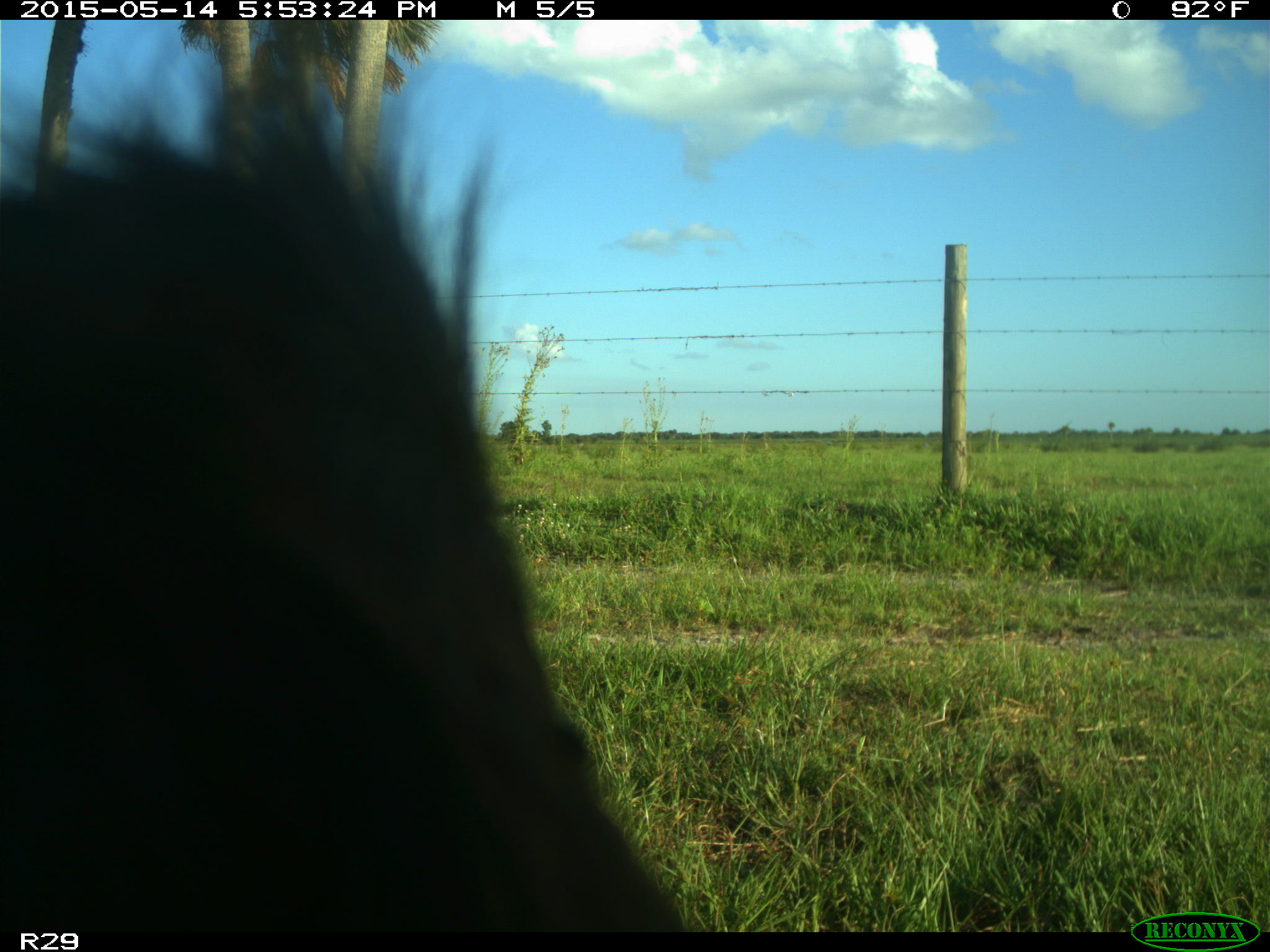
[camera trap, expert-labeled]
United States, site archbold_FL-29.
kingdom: Animalia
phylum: Chordata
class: Mammalia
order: Artiodactyla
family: Bovidae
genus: Bos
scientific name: Bos taurus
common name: domestic cow